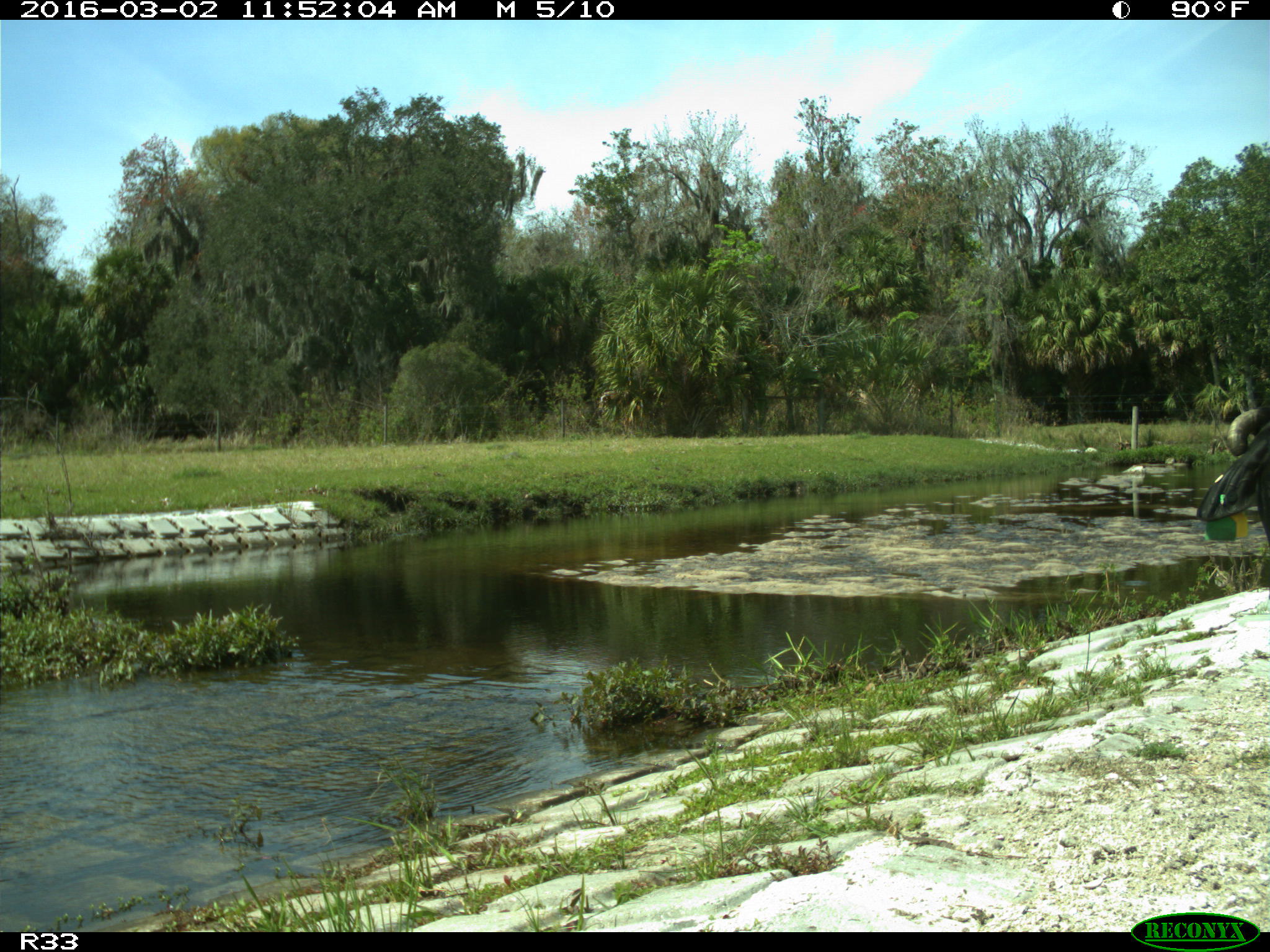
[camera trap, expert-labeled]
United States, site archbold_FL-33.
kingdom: Animalia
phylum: Chordata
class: Mammalia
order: Artiodactyla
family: Bovidae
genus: Bos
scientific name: Bos taurus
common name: domestic cow